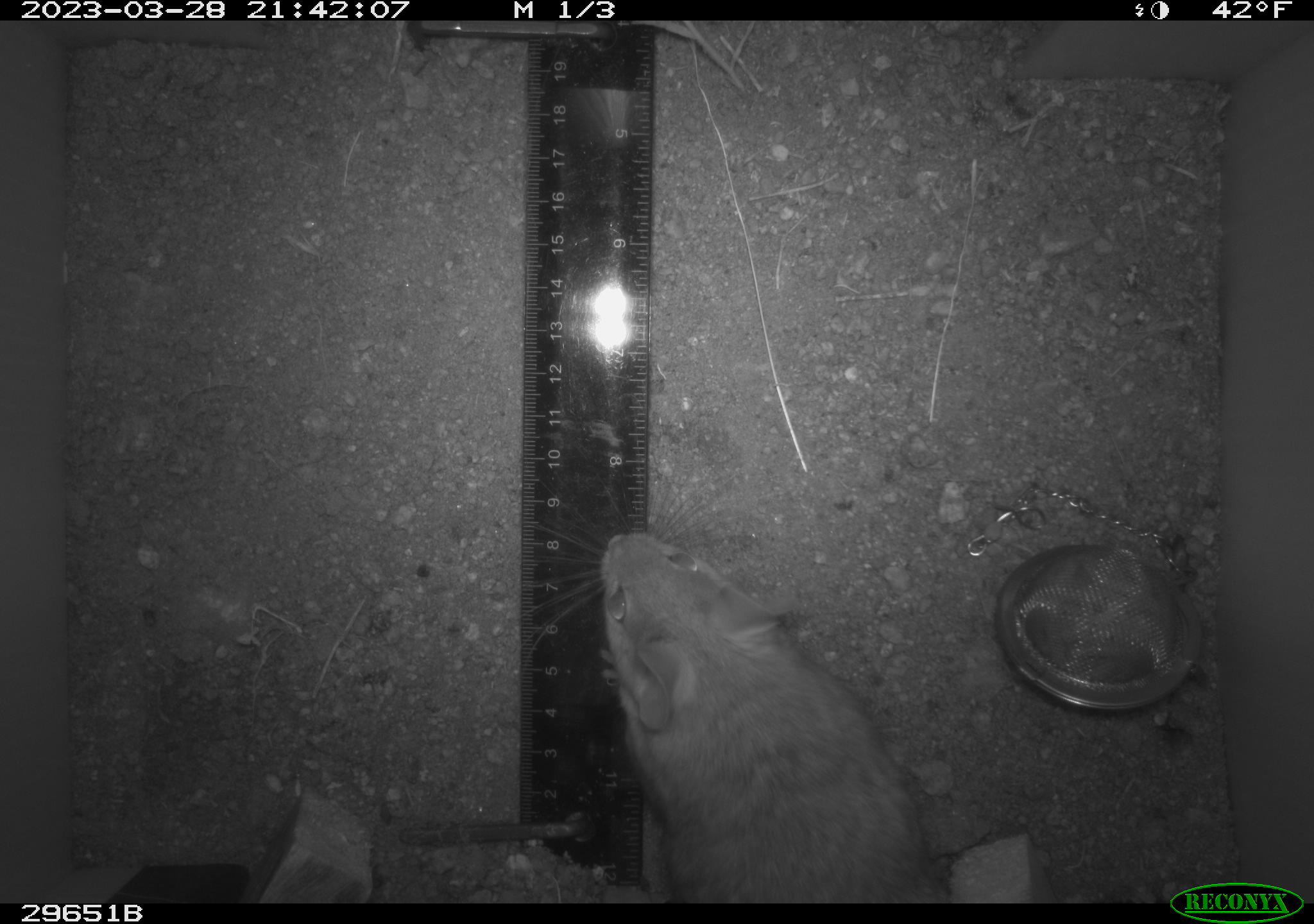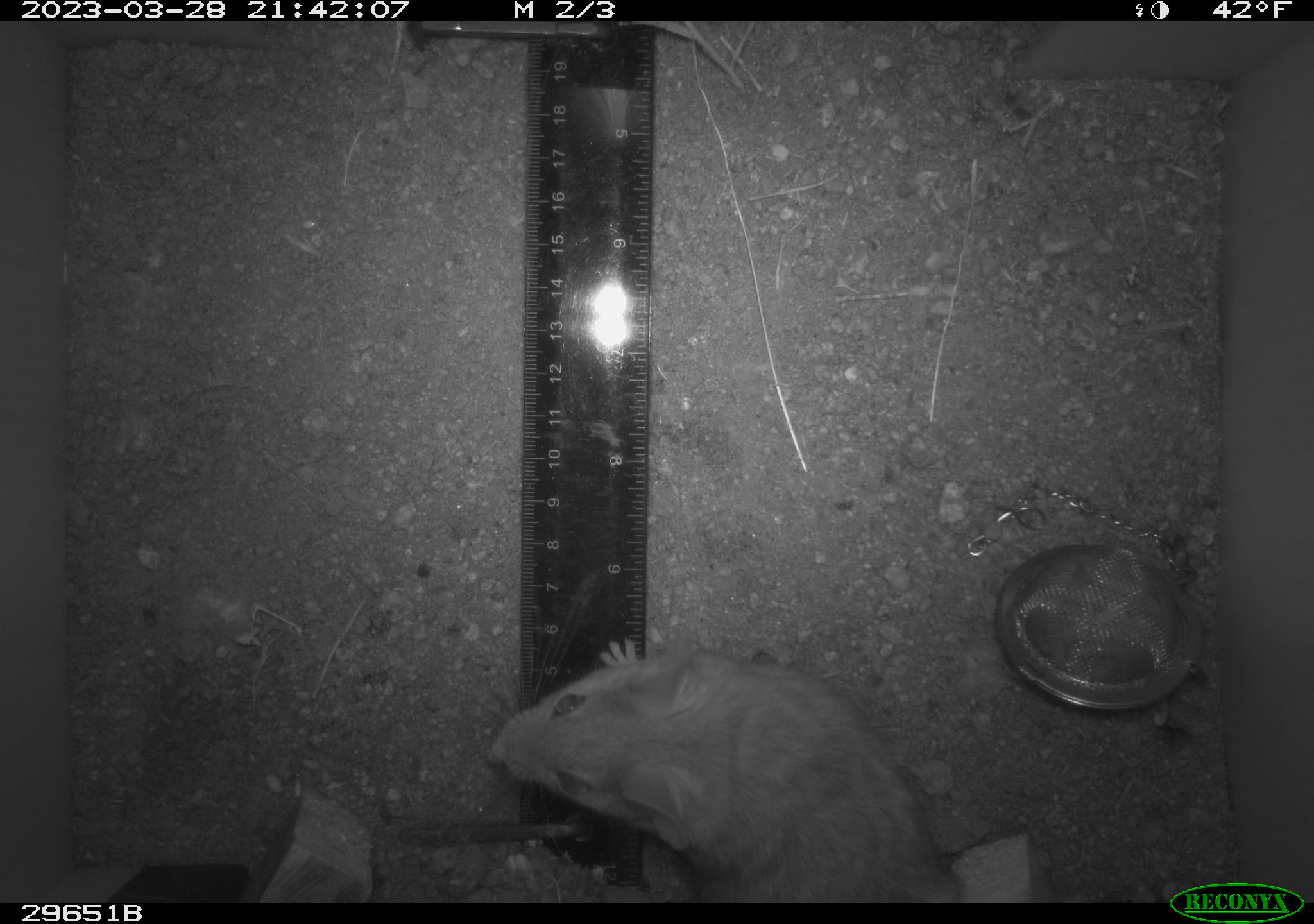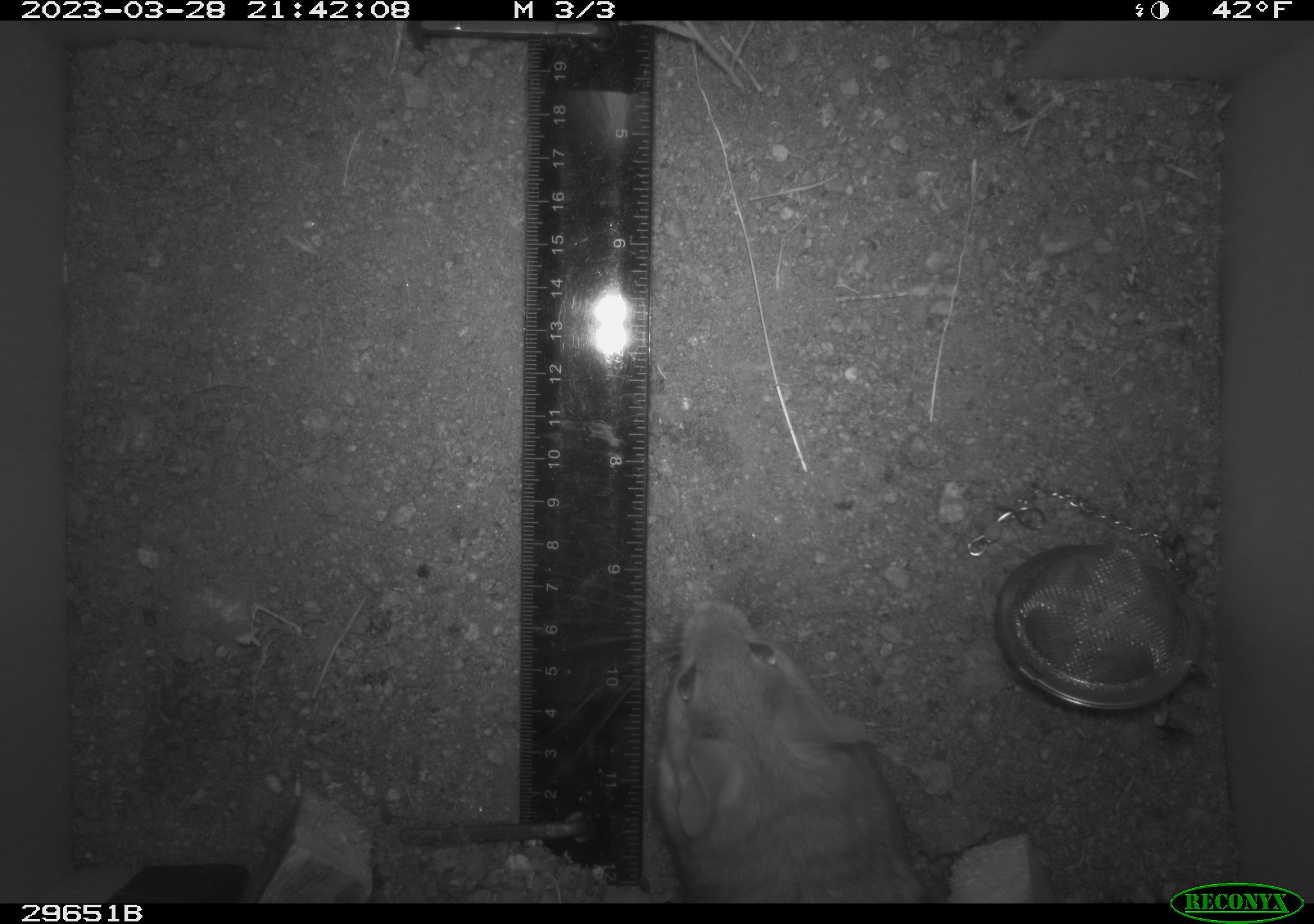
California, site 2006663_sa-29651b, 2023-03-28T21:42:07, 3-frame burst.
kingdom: Animalia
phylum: Chordata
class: Mammalia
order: Rodentia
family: Cricetidae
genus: Neotoma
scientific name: Neotoma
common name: pack rat or woodrat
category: neotoma species